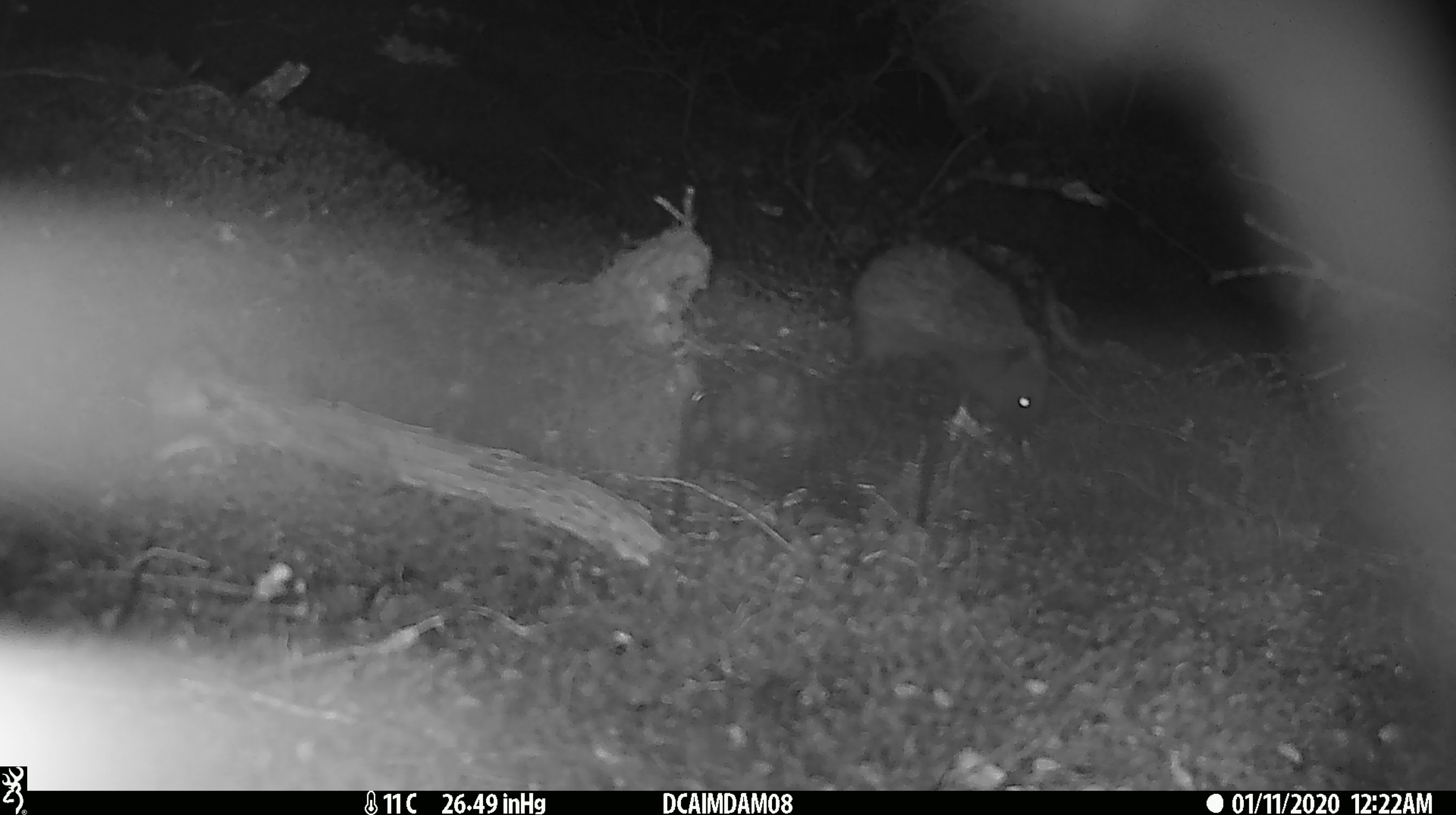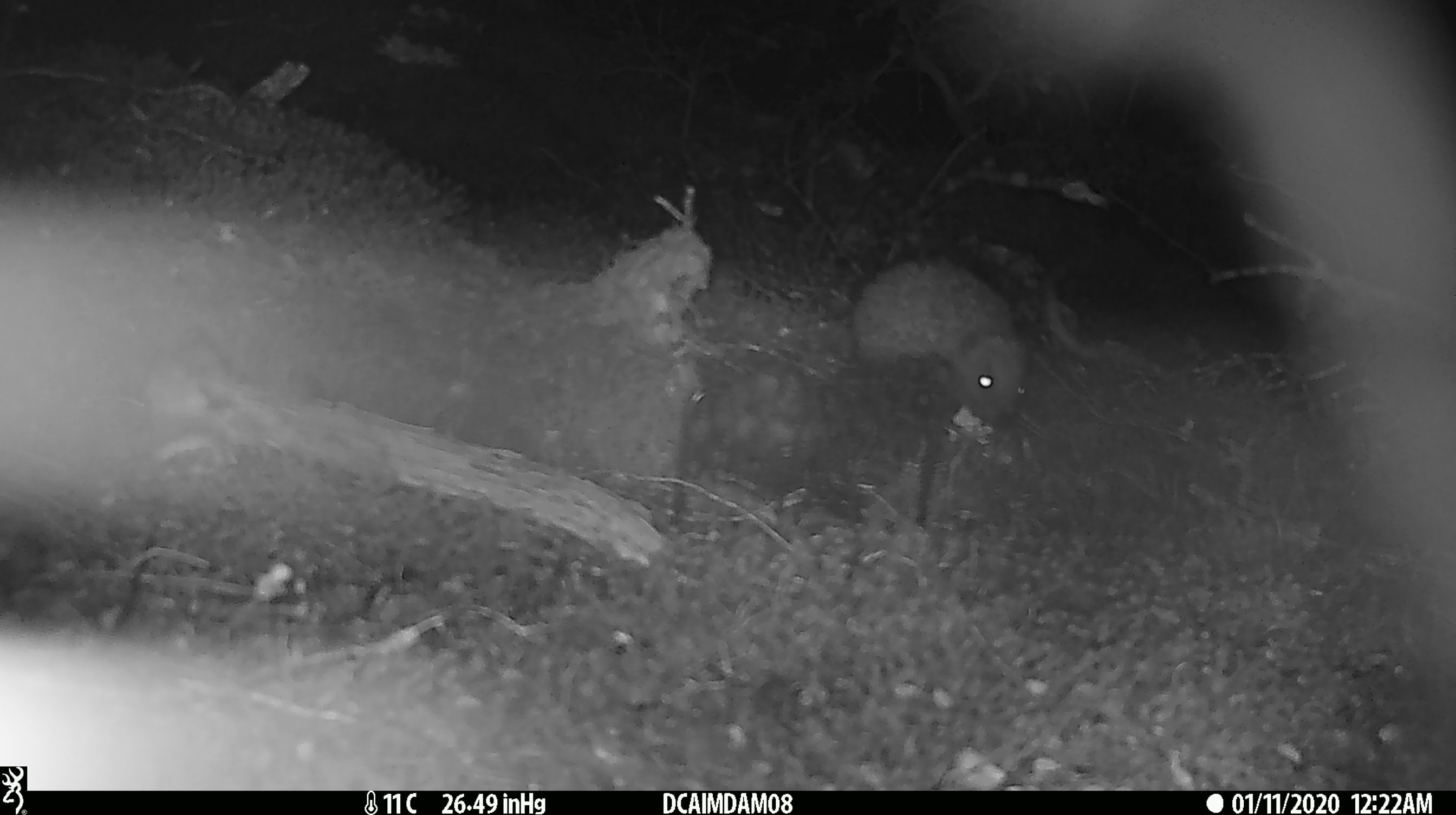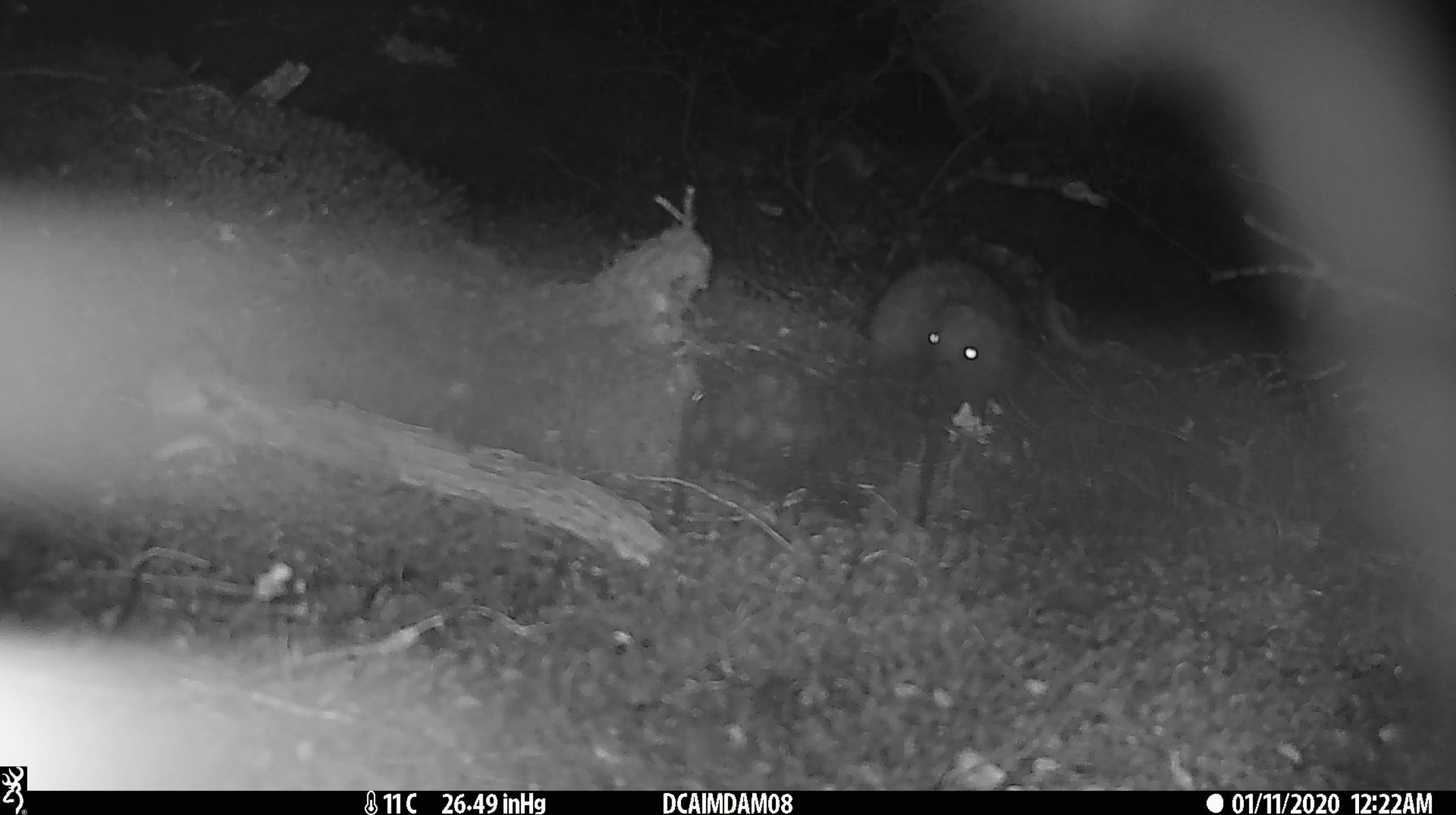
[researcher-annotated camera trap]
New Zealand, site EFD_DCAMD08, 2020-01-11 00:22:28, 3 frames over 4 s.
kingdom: Animalia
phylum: Chordata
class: Mammalia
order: Eulipotyphla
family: Erinaceidae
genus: Erinaceus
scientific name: Erinaceus europaeus europaeus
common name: european hedgehog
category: hedgehog